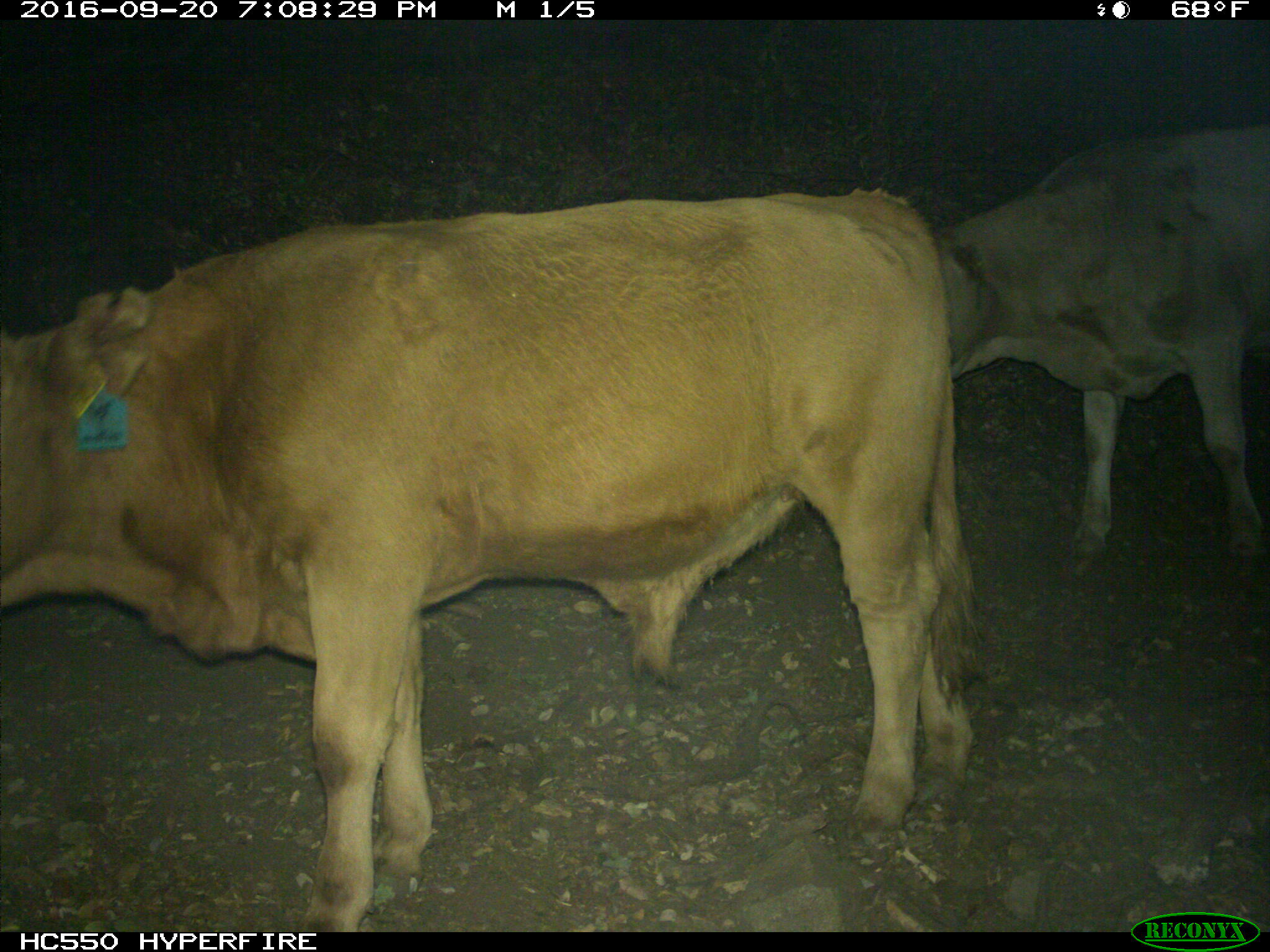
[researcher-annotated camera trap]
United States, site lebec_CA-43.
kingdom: Animalia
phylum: Chordata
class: Mammalia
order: Artiodactyla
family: Bovidae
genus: Bos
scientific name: Bos taurus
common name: domestic cow